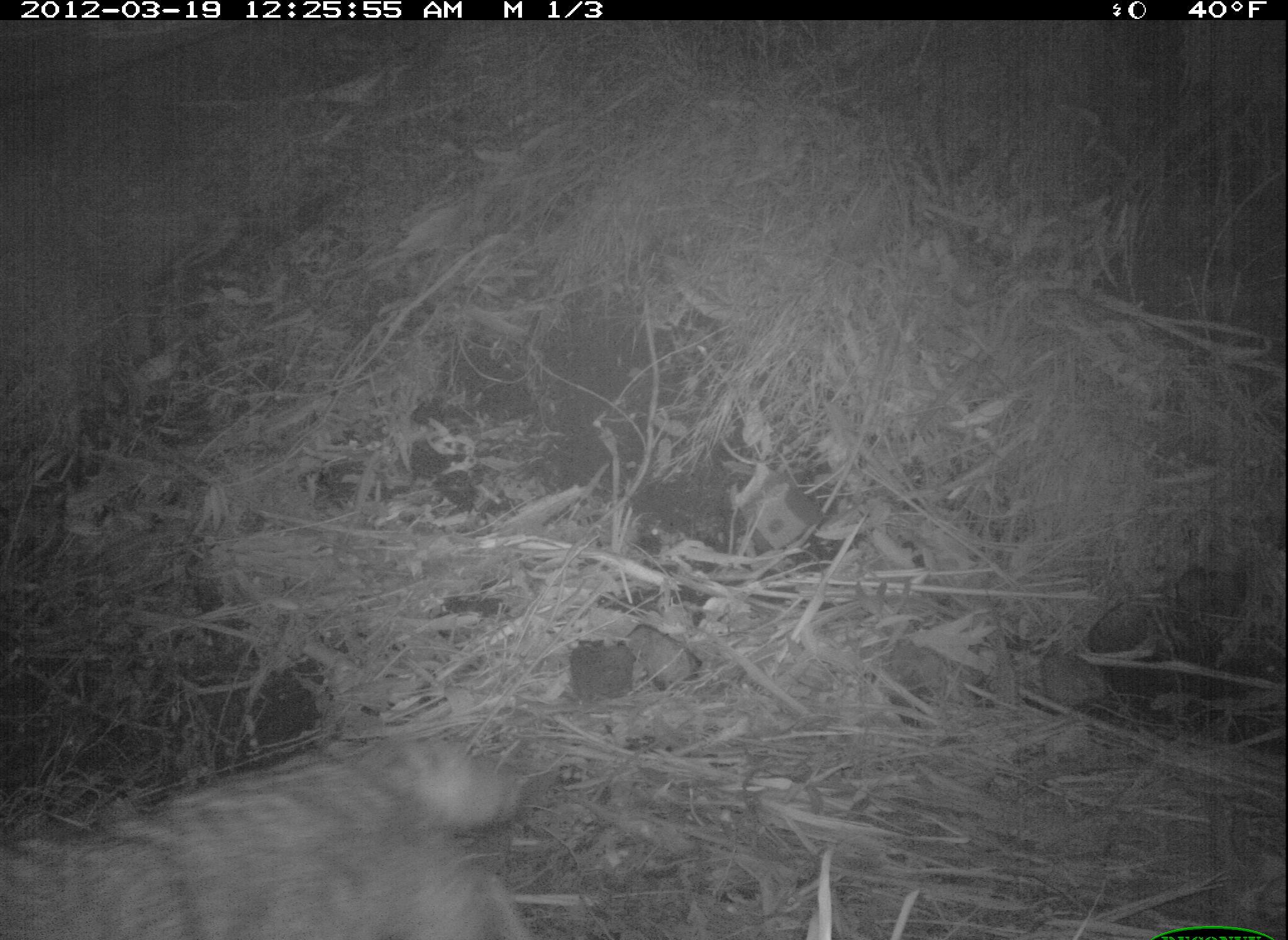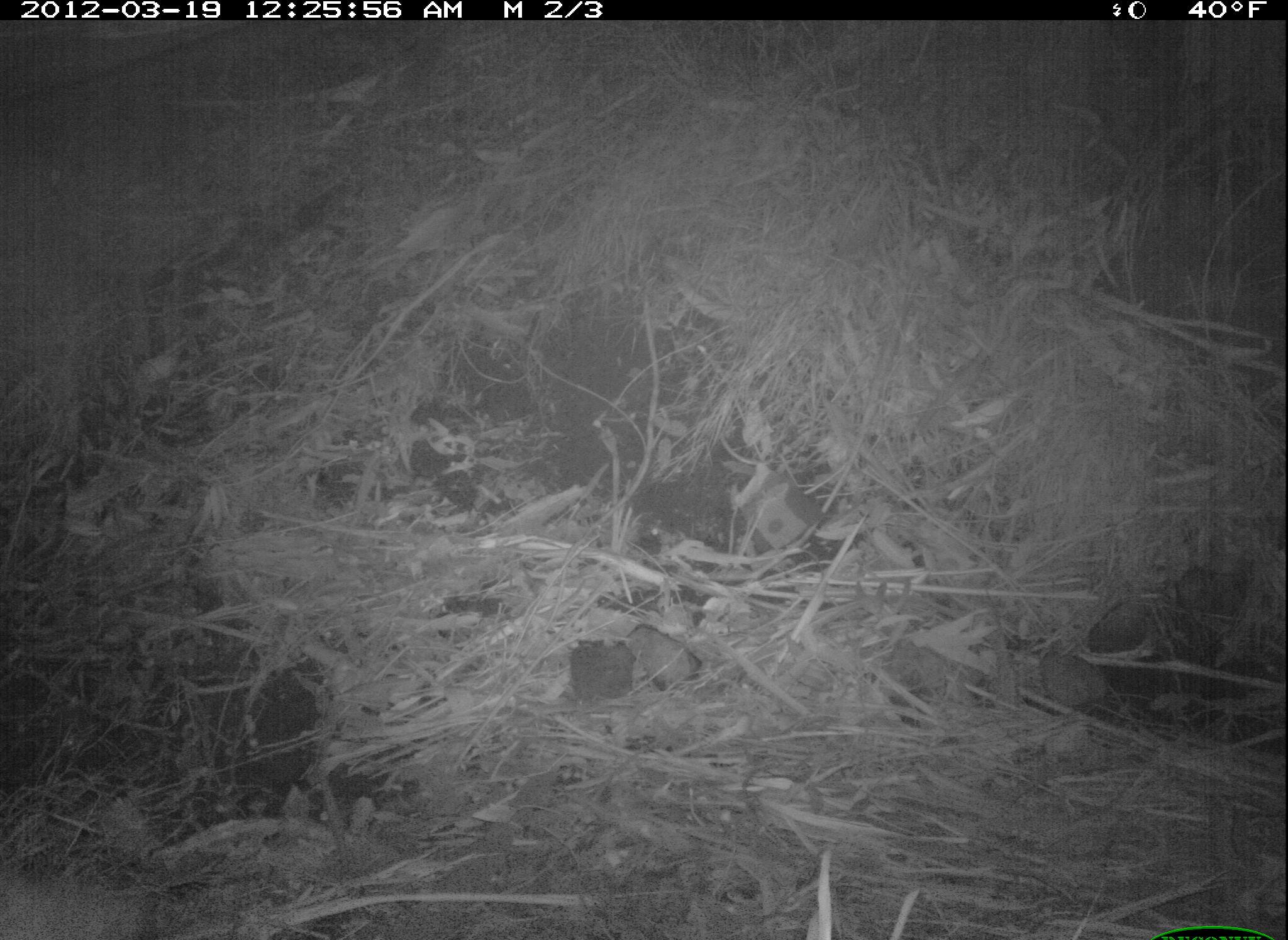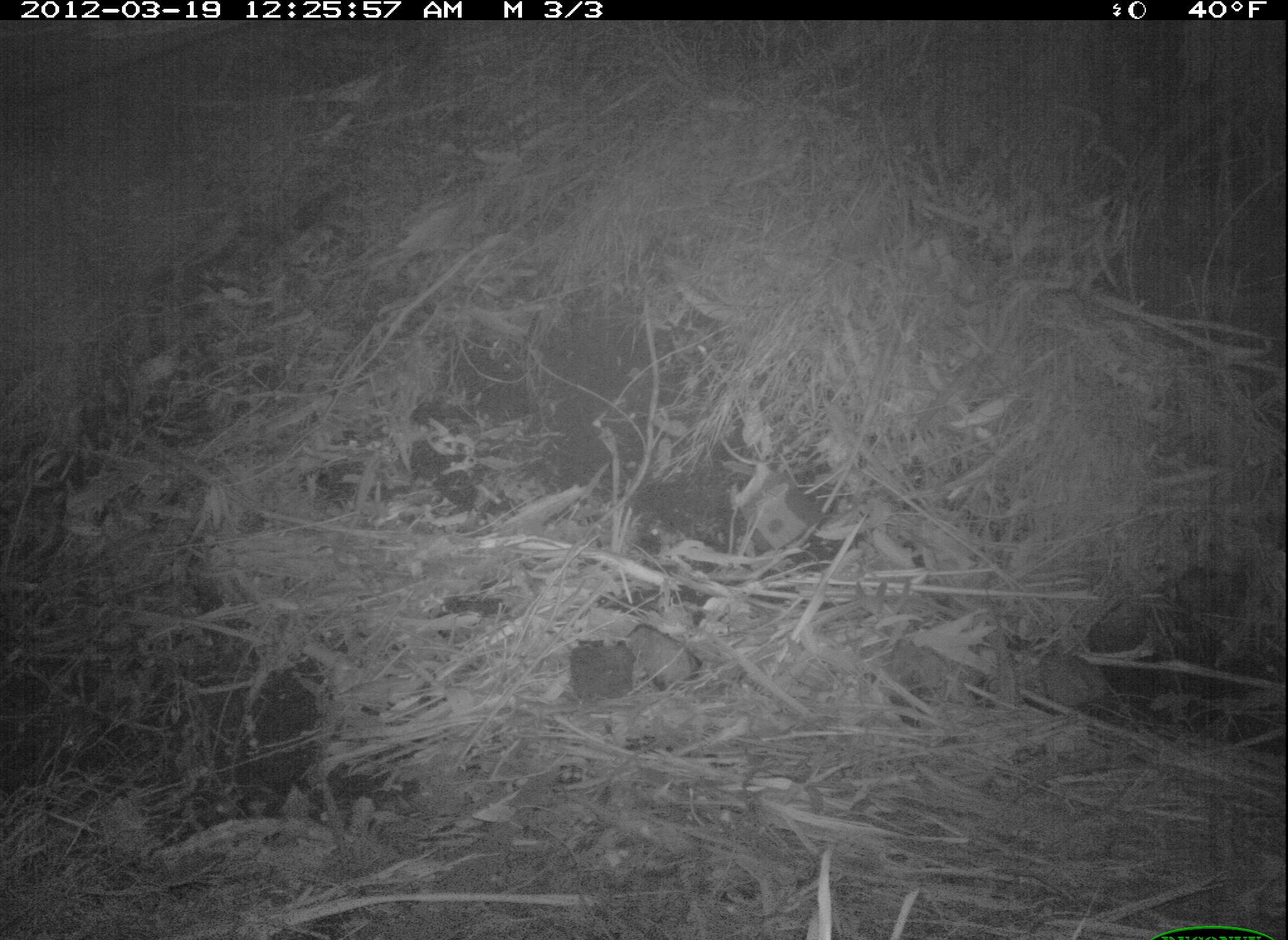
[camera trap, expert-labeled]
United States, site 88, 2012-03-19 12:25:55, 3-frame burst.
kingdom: Animalia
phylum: Chordata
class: Mammalia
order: Carnivora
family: Canidae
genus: Canis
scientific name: Canis latrans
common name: coyote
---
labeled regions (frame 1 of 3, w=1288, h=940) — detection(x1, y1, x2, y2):
coyote: detection(0, 726, 541, 940)